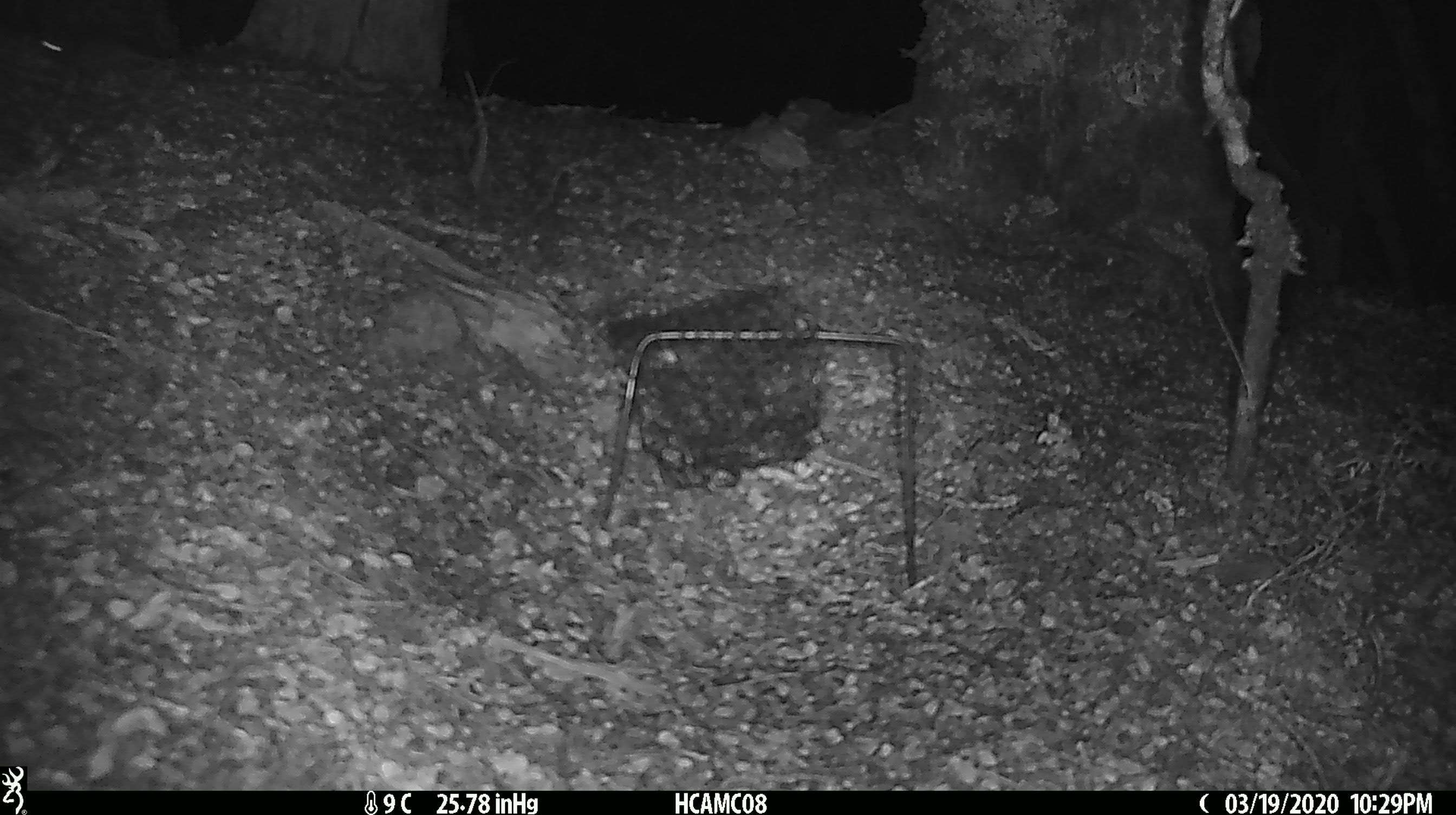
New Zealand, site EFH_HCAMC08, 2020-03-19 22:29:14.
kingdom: Animalia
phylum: Chordata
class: Mammalia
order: Rodentia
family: Muridae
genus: Mus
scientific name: Mus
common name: mouse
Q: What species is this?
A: Mouse (Mus).